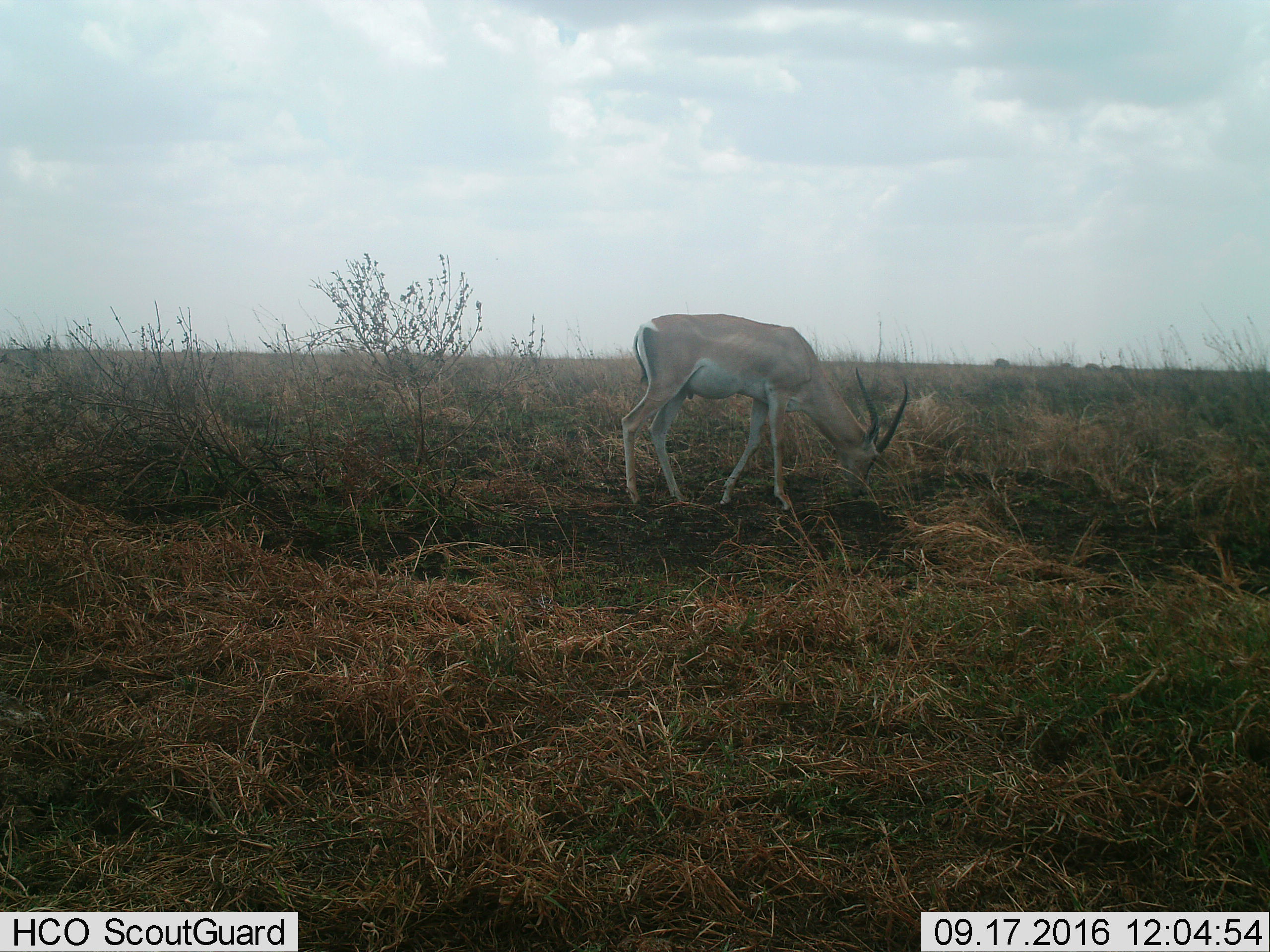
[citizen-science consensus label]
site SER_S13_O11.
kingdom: Animalia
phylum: Chordata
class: Mammalia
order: Artiodactyla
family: Bovidae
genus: Nanger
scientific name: Nanger granti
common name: grant's gazelle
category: gazellegrants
Gazellegrants (grant's gazelle) (Nanger granti), count 1. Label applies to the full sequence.